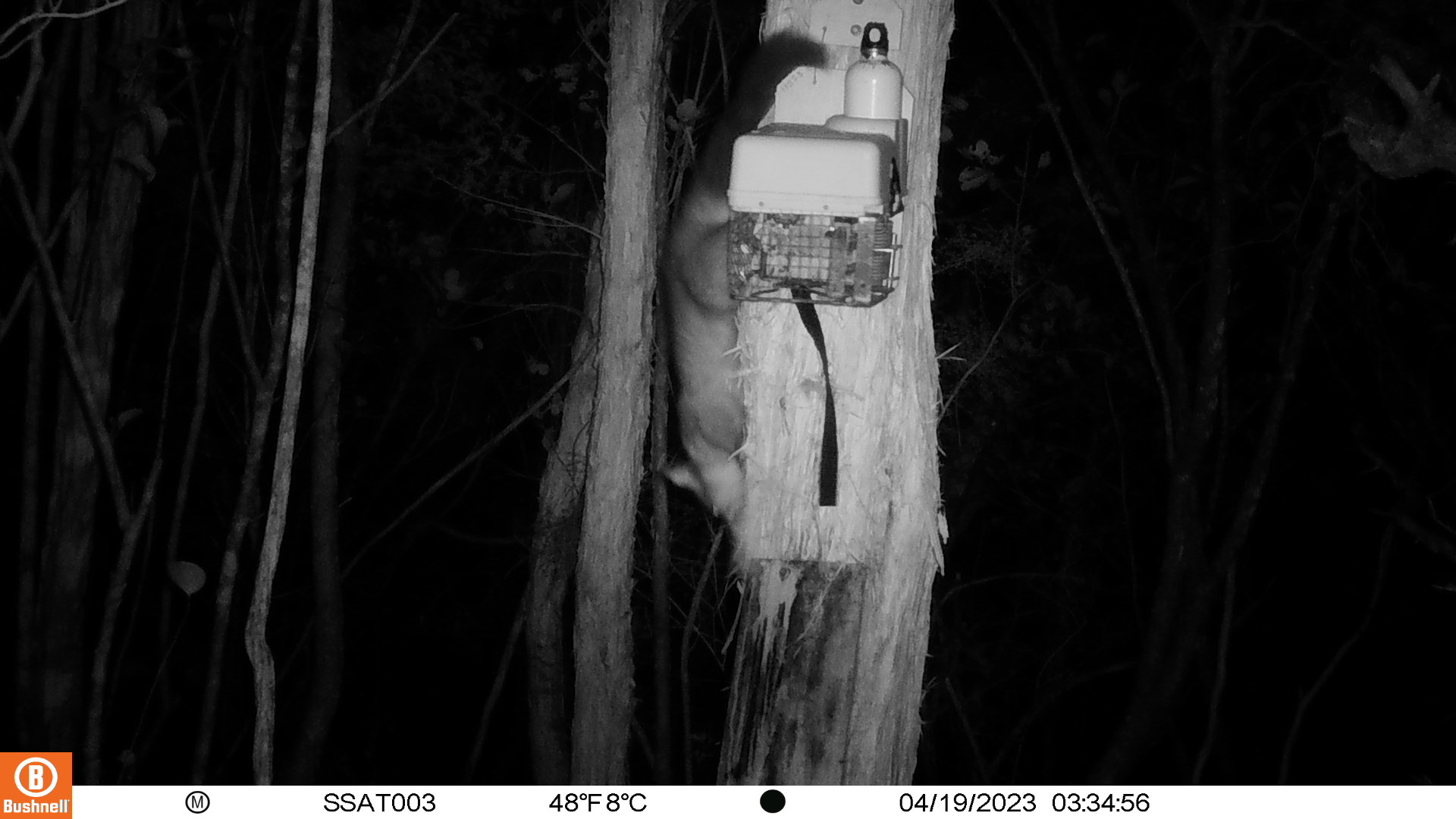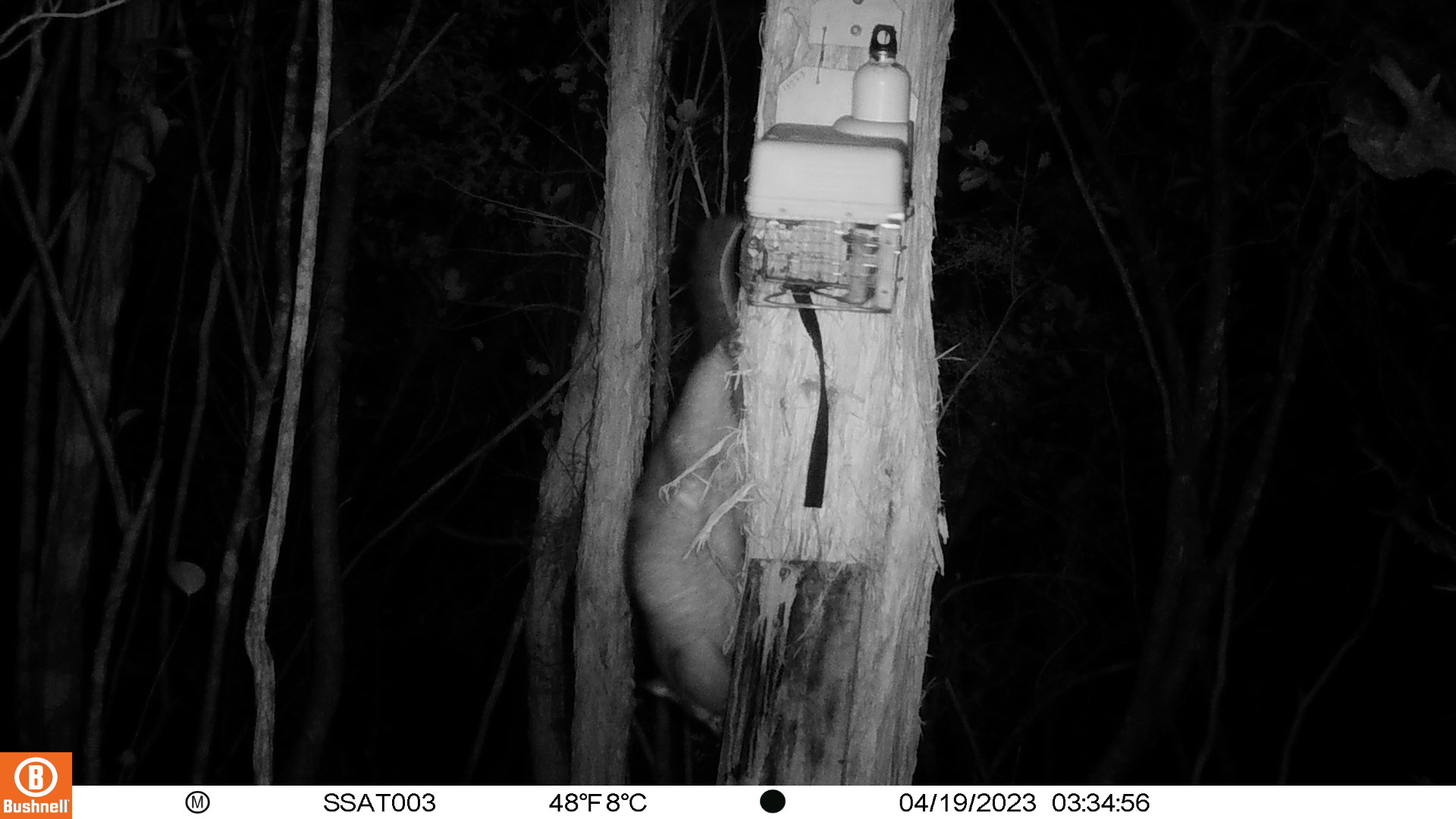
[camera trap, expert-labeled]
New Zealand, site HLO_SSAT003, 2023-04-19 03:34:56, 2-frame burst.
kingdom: Animalia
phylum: Chordata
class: Mammalia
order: Diprotodontia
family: Phalangeridae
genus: Trichosurus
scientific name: Trichosurus vulpecula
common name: common brushtail possum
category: possum